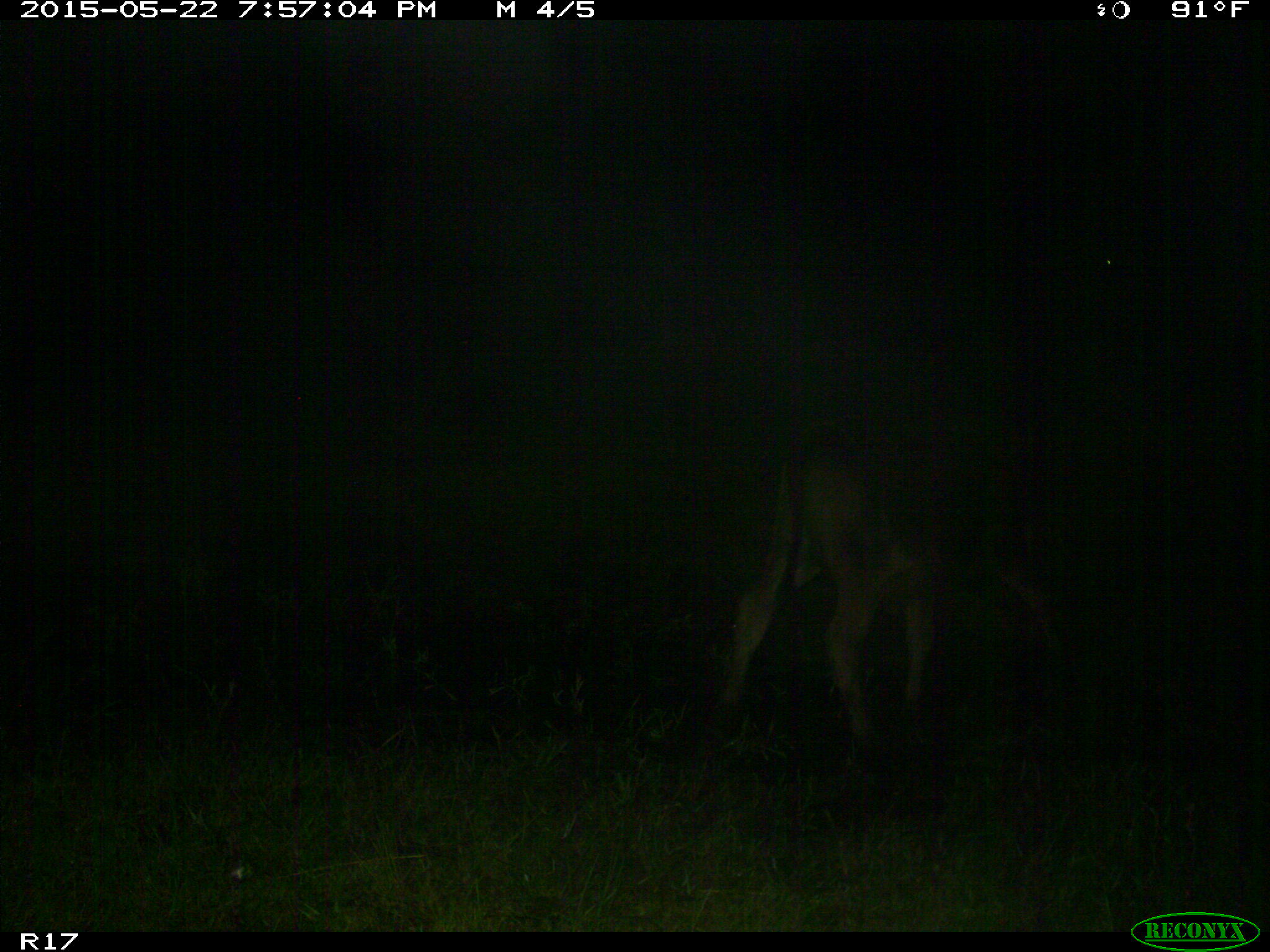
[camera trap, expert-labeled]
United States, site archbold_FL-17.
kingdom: Animalia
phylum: Chordata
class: Mammalia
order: Artiodactyla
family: Bovidae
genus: Bos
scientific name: Bos taurus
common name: domestic cow